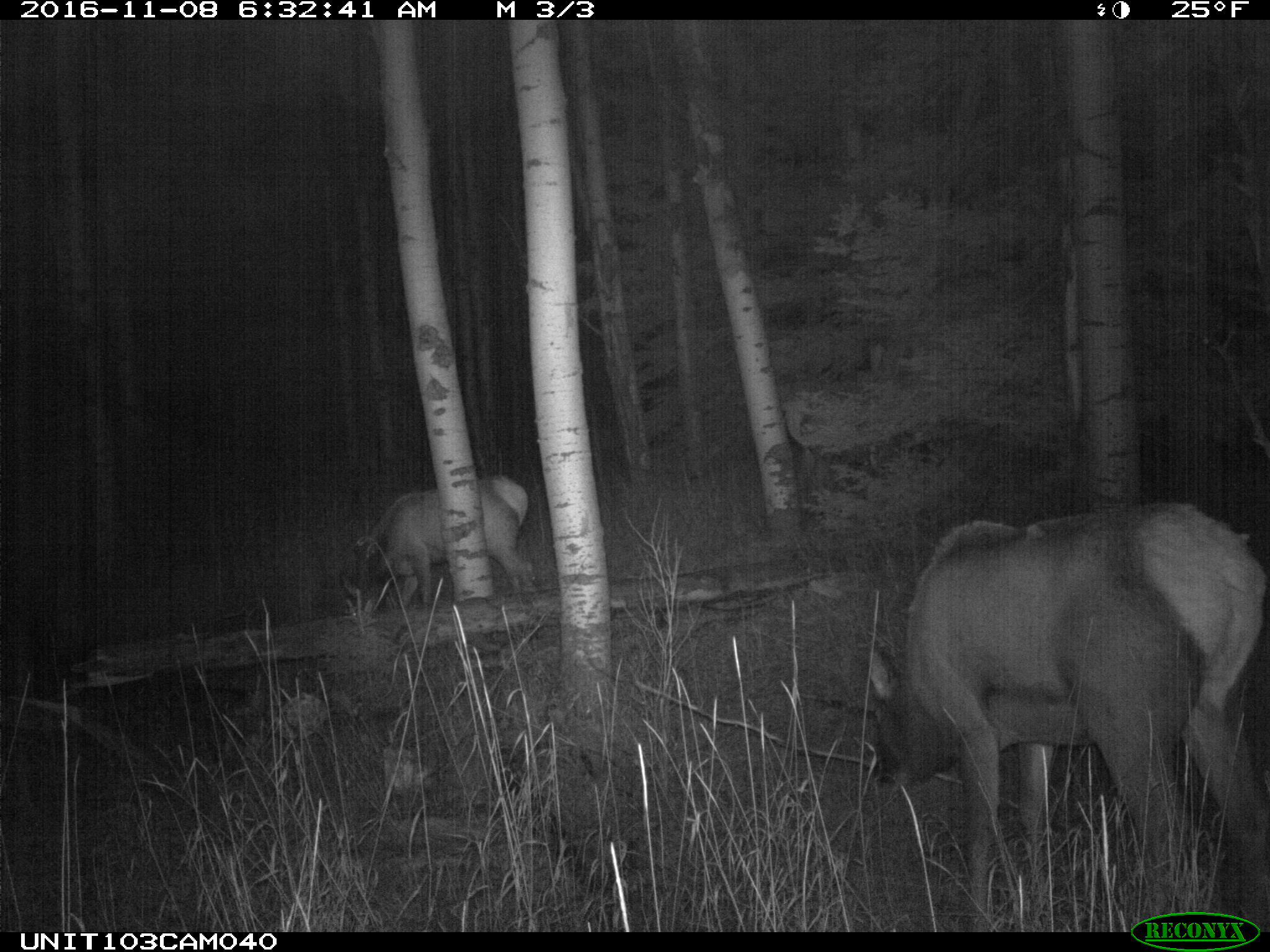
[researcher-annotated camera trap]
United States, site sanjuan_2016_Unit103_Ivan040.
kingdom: Animalia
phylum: Chordata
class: Mammalia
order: Artiodactyla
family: Cervidae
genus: Cervus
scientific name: Cervus elaphus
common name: red deer